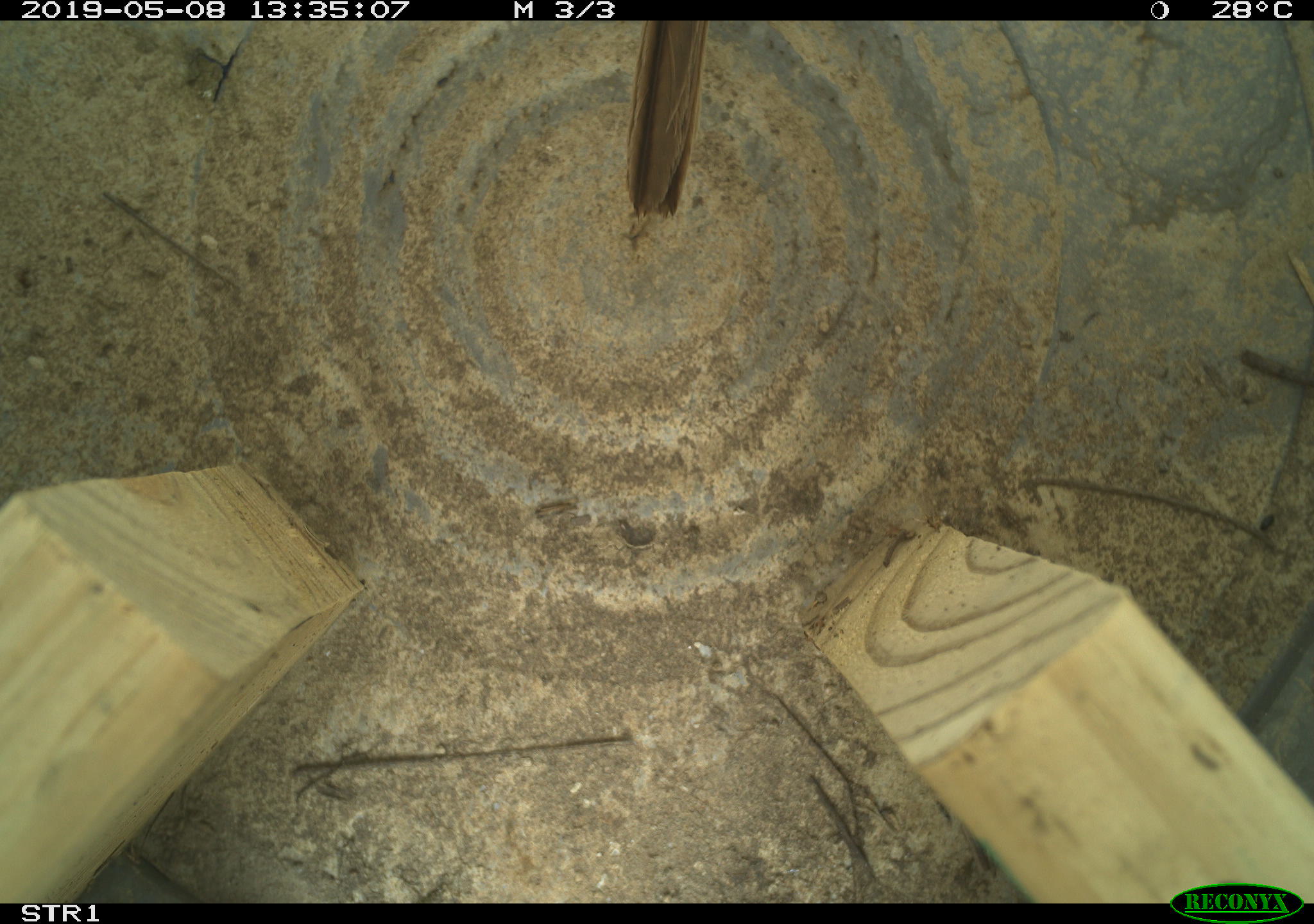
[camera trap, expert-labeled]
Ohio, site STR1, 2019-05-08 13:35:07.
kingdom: Animalia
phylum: Chordata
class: Aves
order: Passeriformes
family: Passerellidae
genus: Melospiza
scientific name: Melospiza melodia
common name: song sparrow